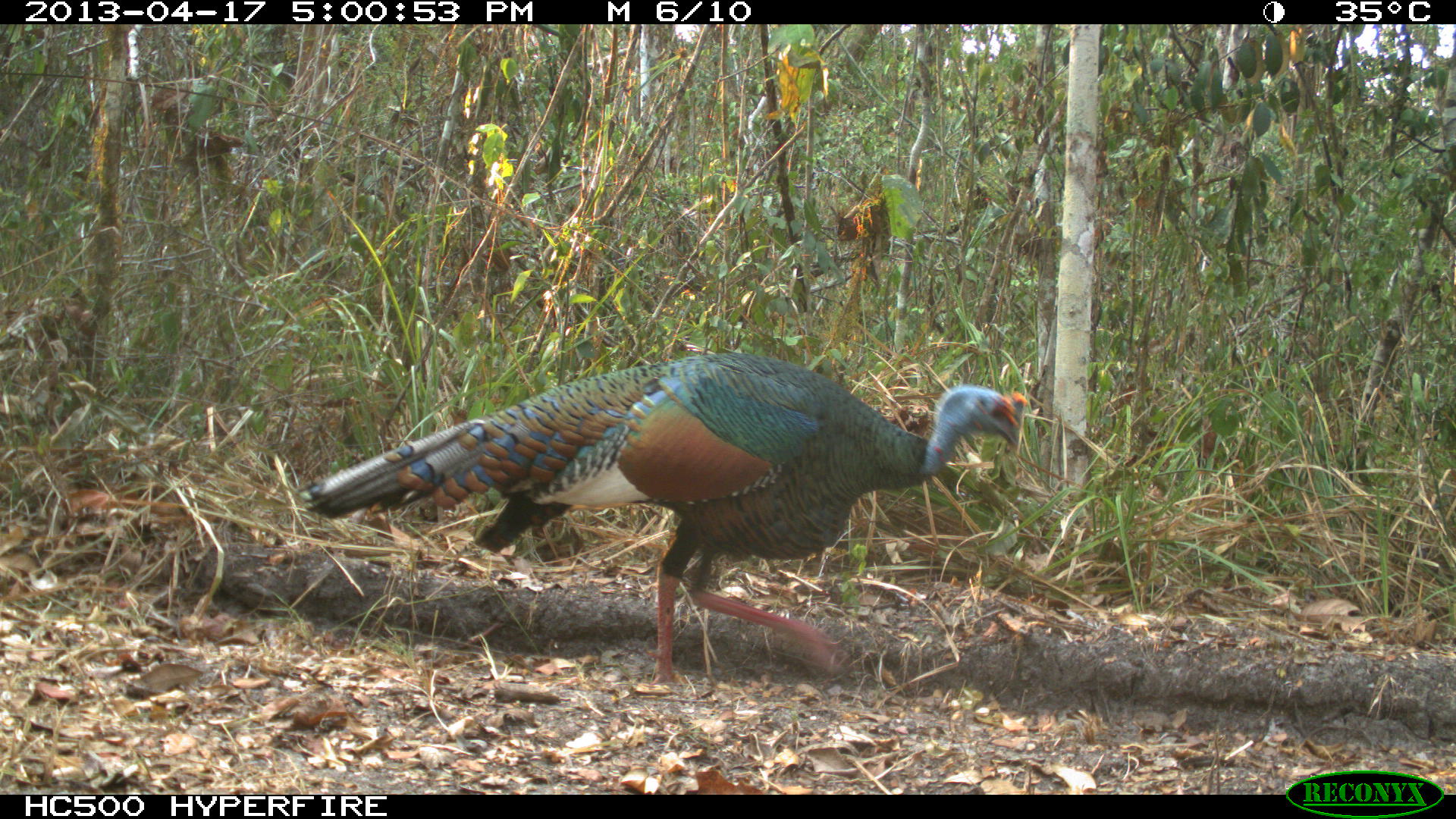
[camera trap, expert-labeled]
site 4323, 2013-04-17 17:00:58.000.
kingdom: Animalia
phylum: Chordata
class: Aves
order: Galliformes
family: Phasianidae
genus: Meleagris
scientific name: Meleagris ocellata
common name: ocellated turkey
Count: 1.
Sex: male.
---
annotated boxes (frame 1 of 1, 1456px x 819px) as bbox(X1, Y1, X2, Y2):
meleagris ocellata: bbox(303, 350, 1027, 690)